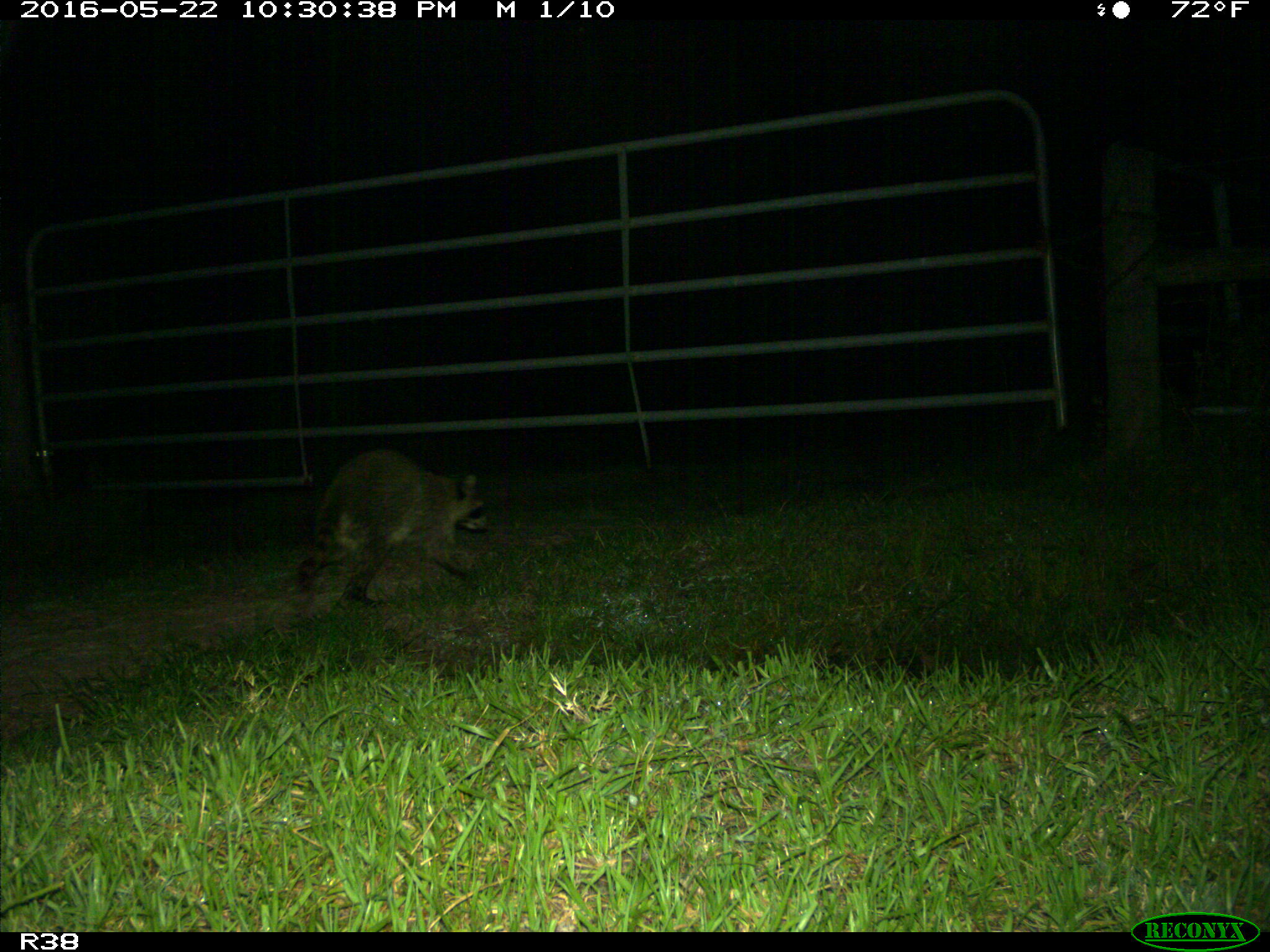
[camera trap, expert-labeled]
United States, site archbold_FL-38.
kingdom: Animalia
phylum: Chordata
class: Mammalia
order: Carnivora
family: Procyonidae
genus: Procyon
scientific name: Procyon lotor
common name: common raccoon